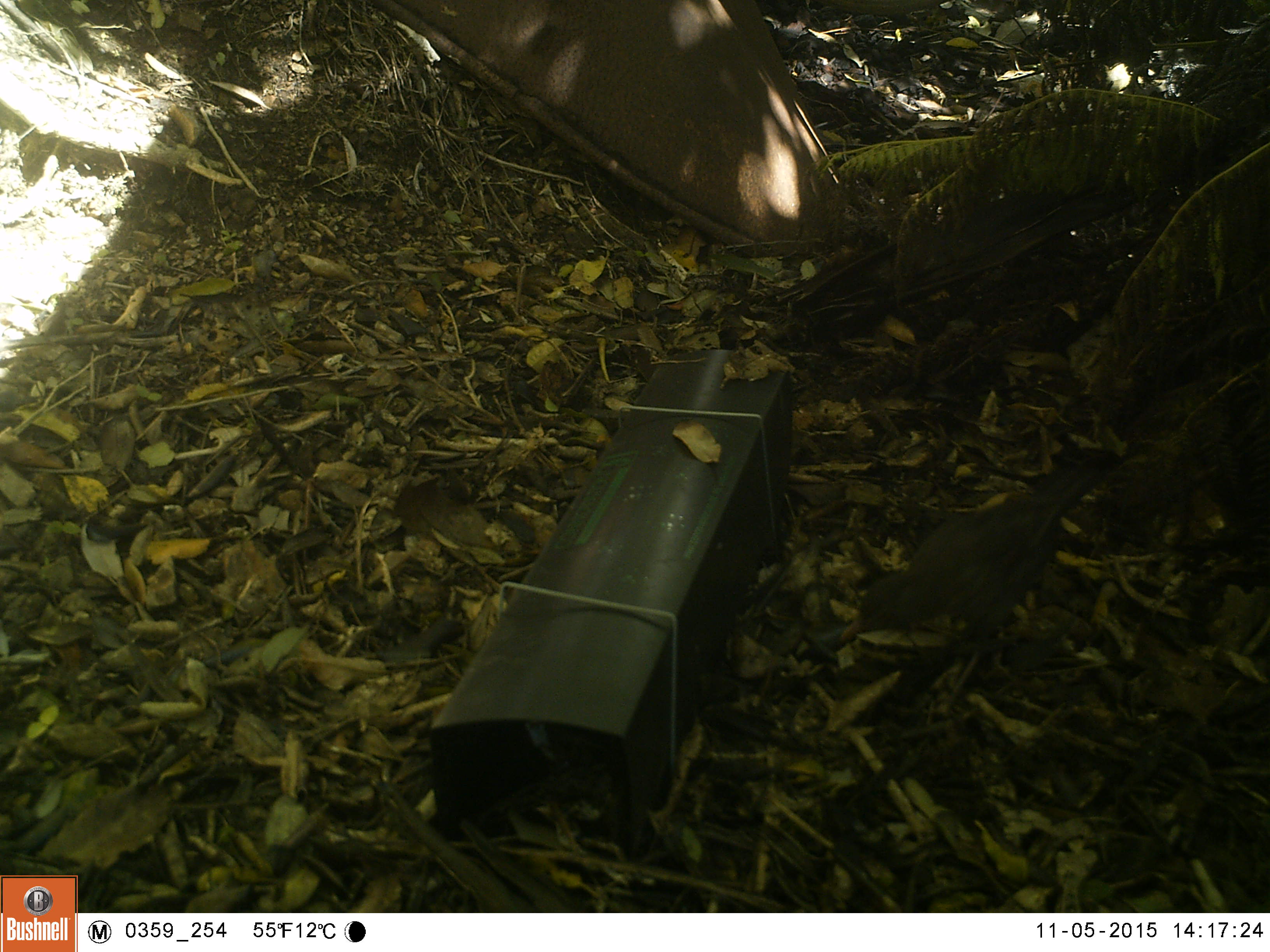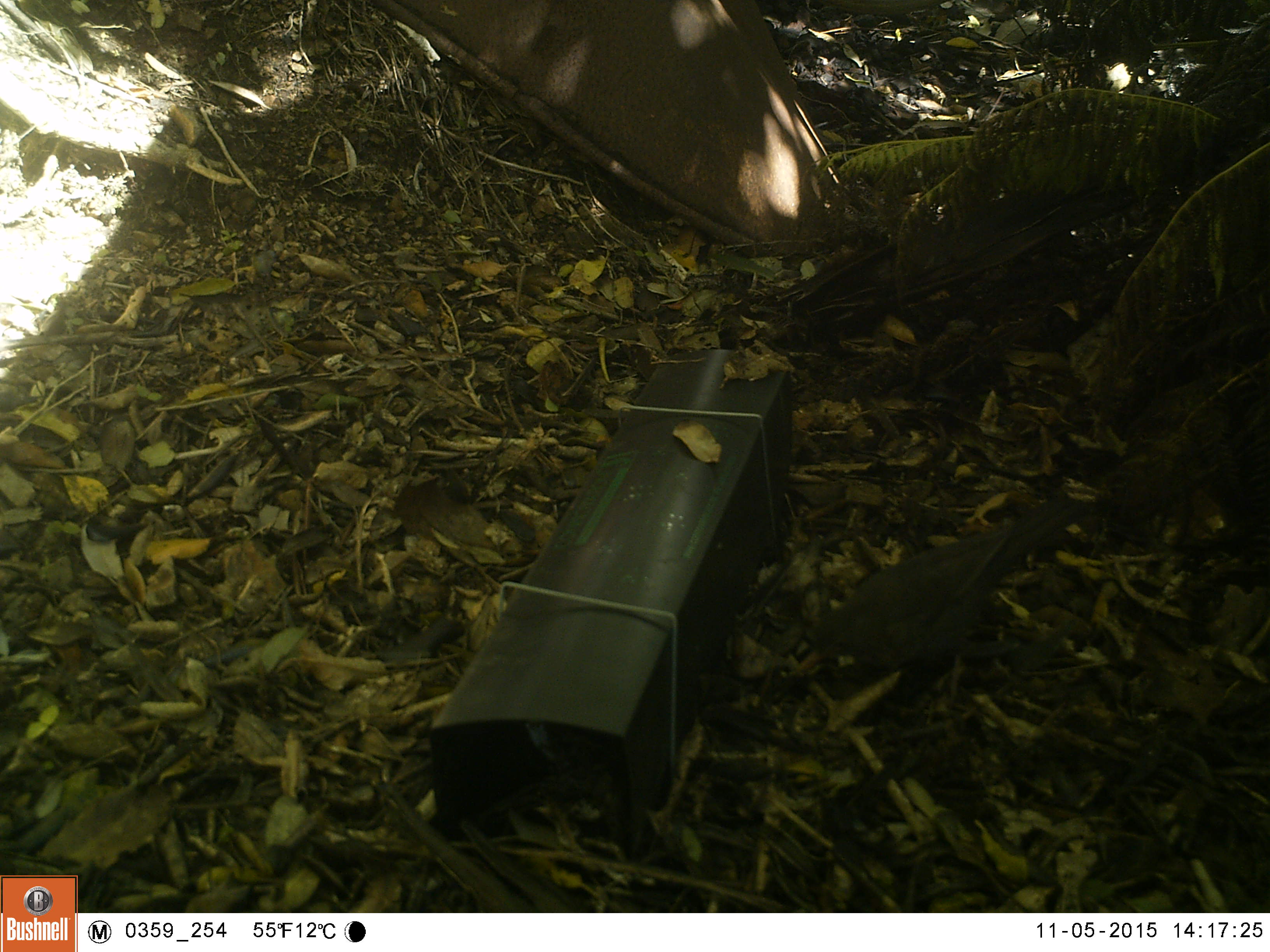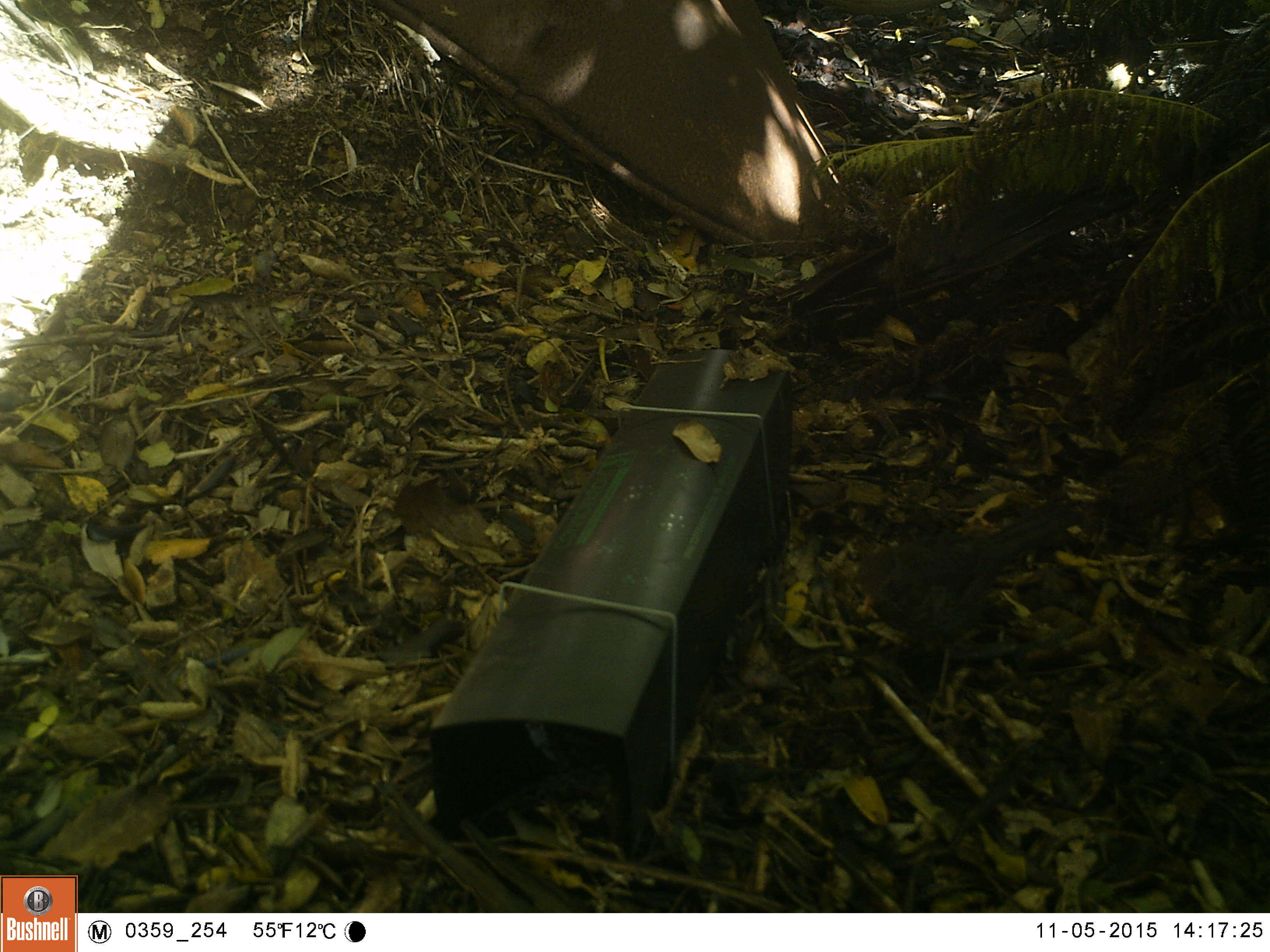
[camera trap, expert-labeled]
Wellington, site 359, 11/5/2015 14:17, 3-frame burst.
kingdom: Animalia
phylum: Chordata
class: Aves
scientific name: Aves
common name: bird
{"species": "bird (Aves)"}